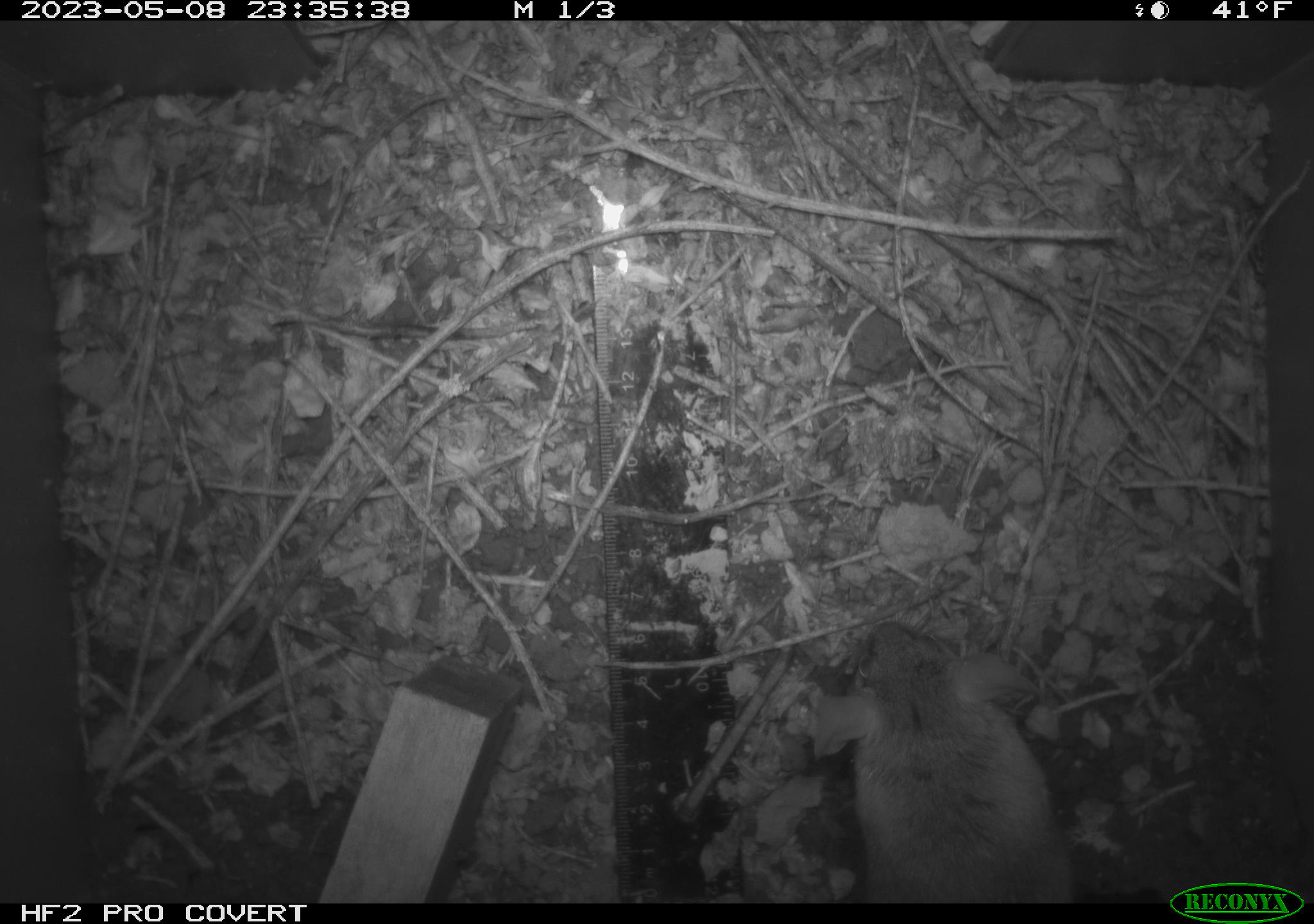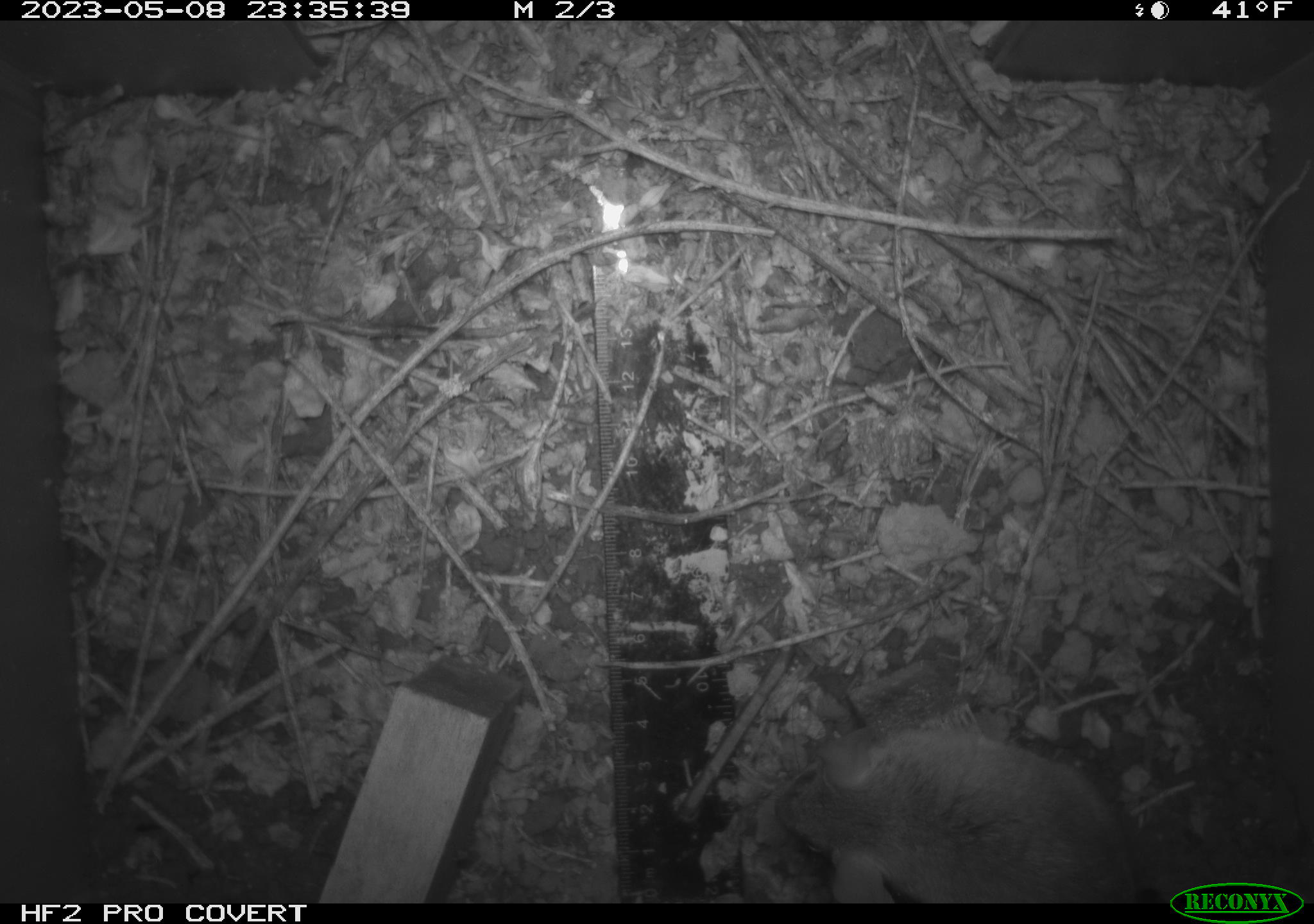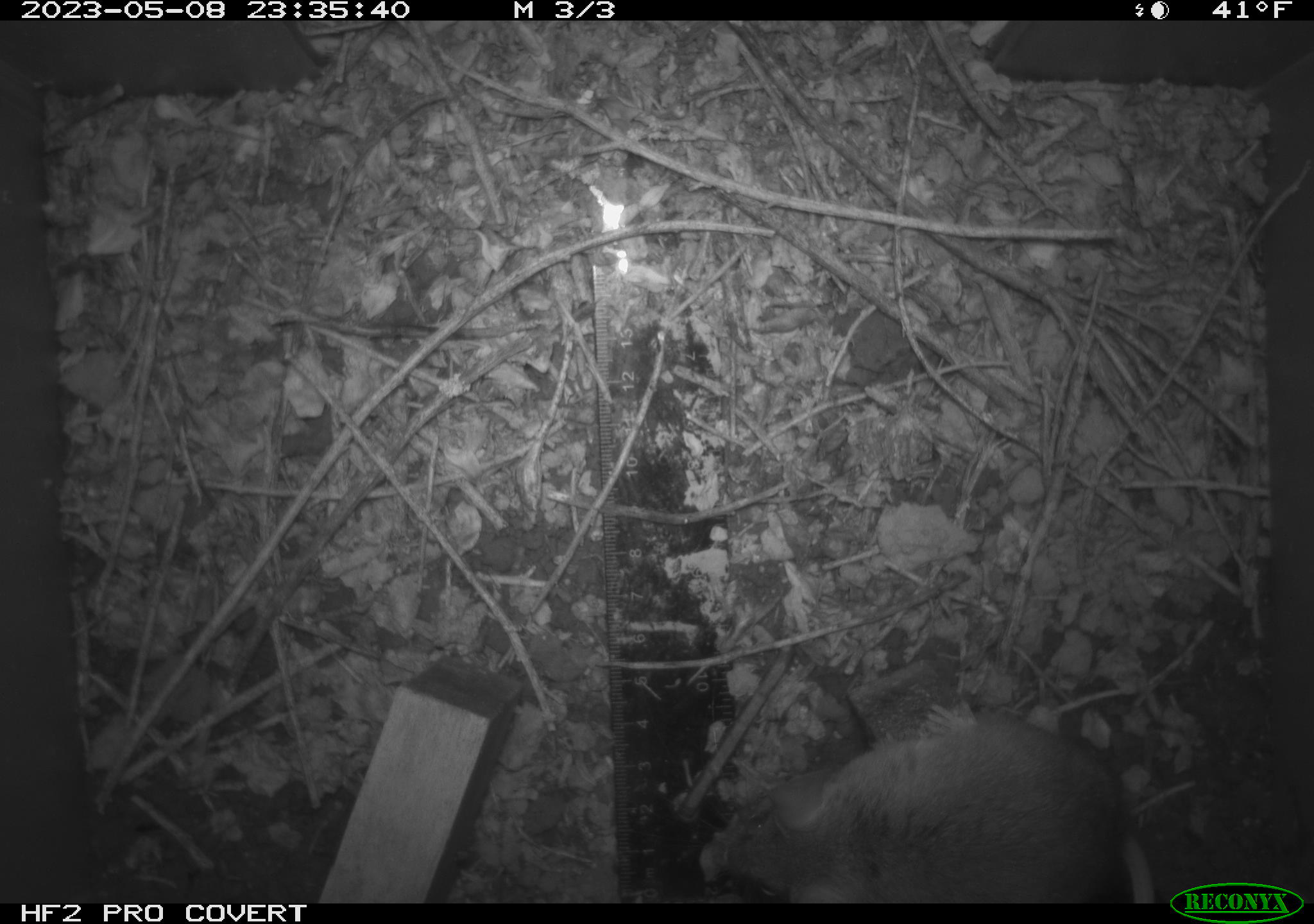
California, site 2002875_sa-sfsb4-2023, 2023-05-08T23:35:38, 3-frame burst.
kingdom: Animalia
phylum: Chordata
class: Mammalia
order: Rodentia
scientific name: Rodentia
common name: mouse species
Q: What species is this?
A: Mouse species (Rodentia).